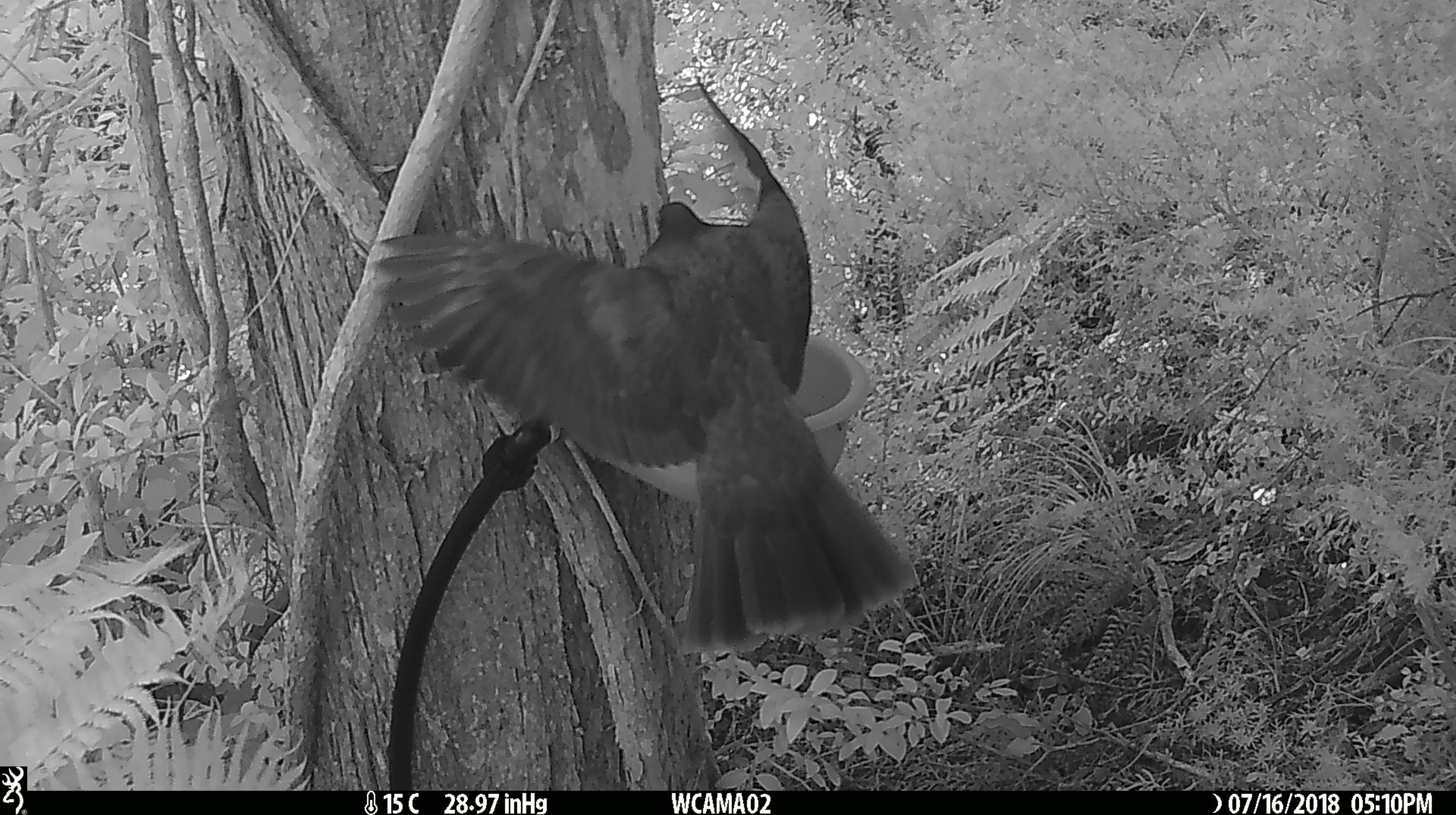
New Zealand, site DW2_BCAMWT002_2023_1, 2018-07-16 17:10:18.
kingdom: Animalia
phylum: Chordata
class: Aves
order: Columbiformes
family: Columbidae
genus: Hemiphaga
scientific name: Hemiphaga novaeseelandiae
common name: new zealand pigeon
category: kereru